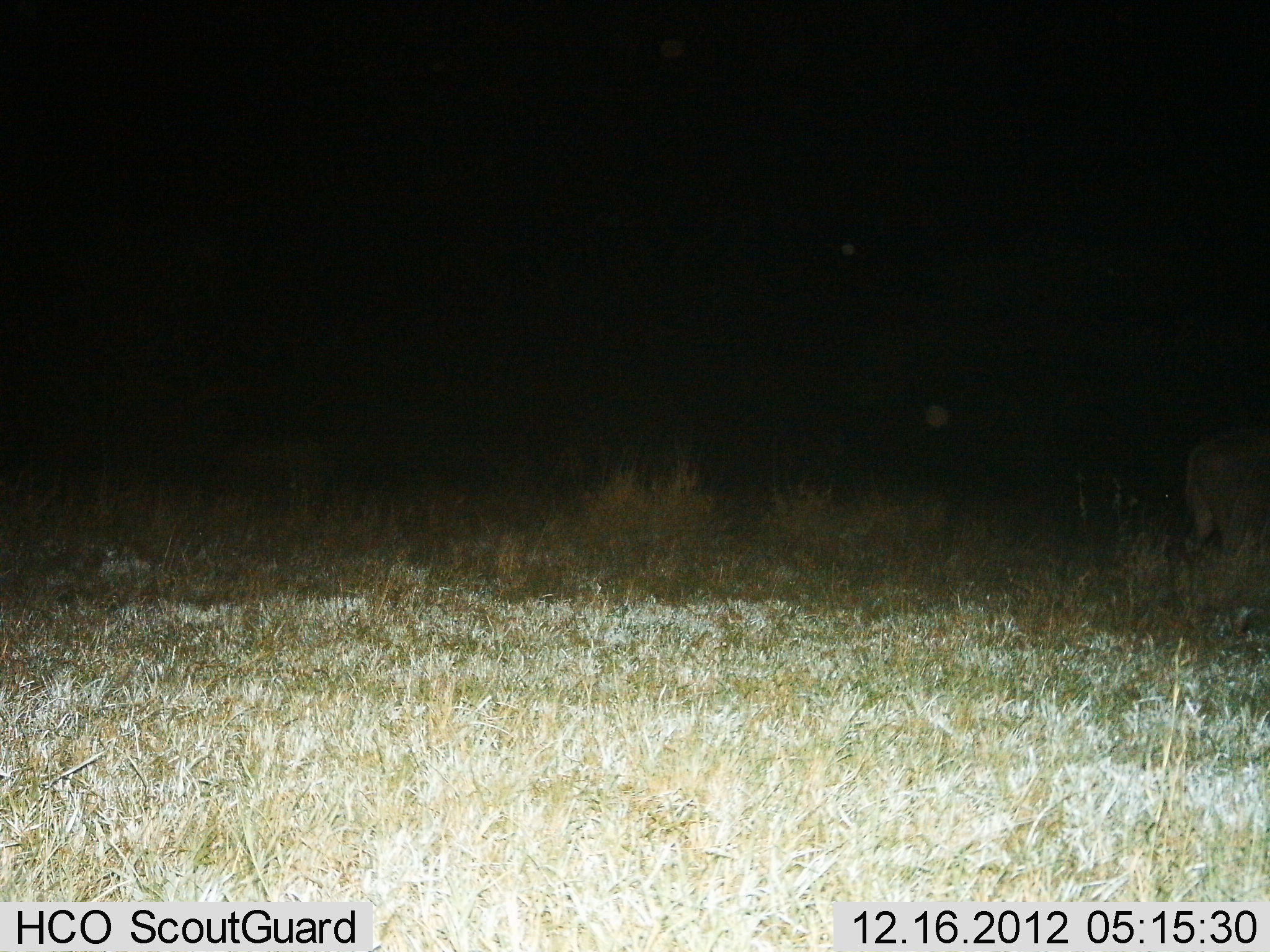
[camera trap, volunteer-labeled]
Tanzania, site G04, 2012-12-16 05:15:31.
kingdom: Animalia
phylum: Chordata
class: Mammalia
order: Artiodactyla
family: Bovidae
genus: Syncerus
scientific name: Syncerus caffer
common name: cape buffalo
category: buffalo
Buffalo (cape buffalo) (Syncerus caffer), count 1. Behavior (volunteer vote fractions): standing 83%, resting 0%, moving 17%, interacting 0%. Young present (vote fraction): 0%. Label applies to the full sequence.